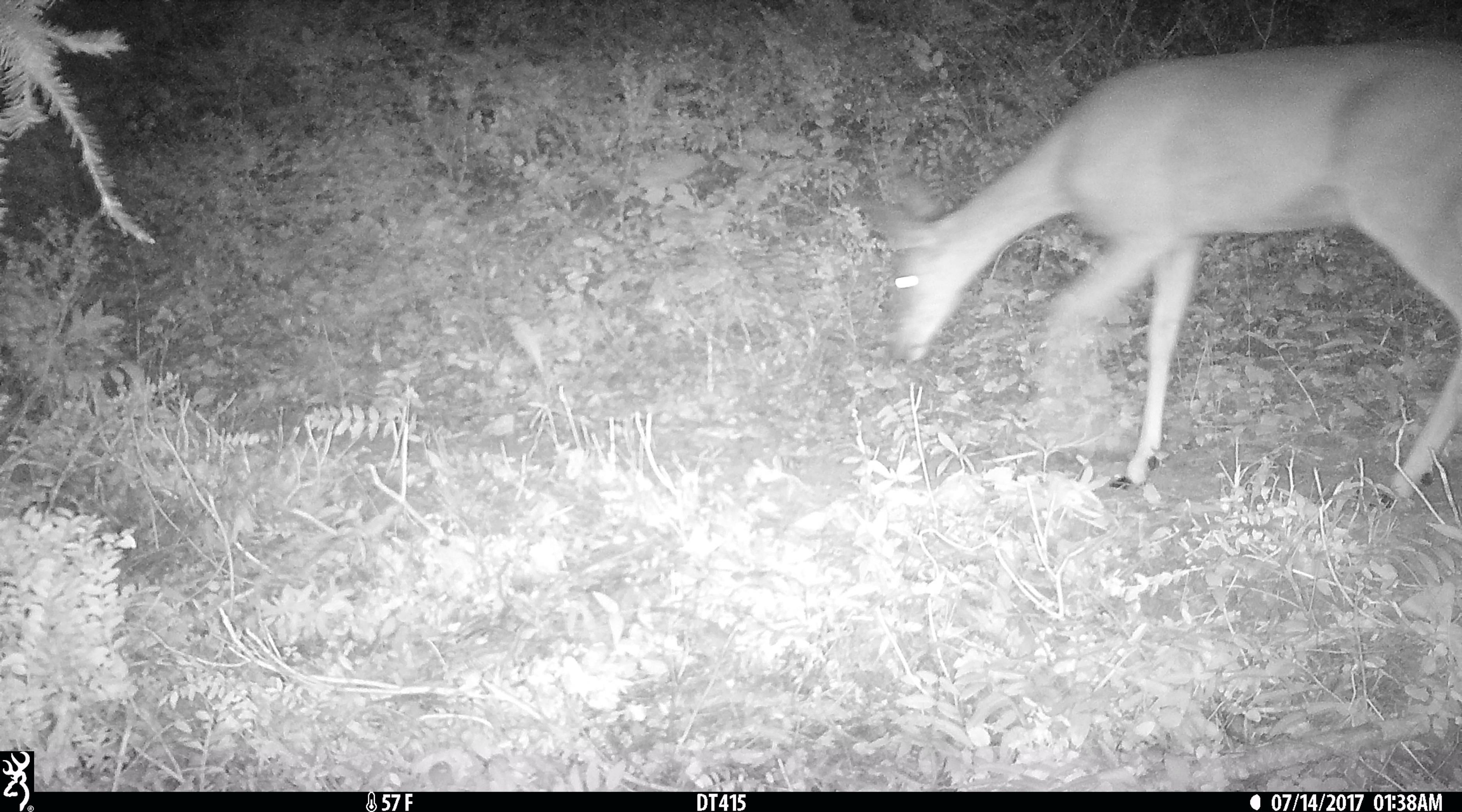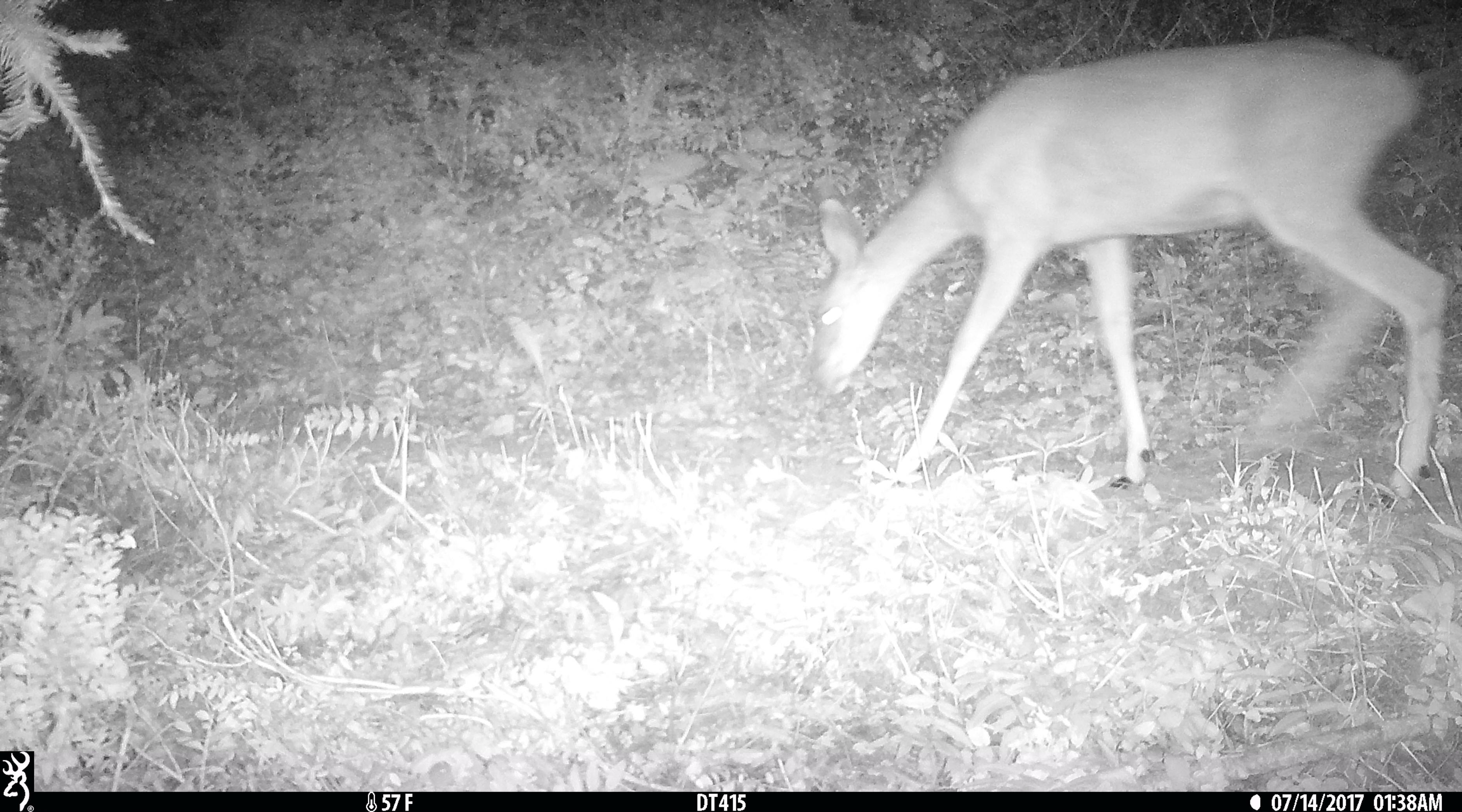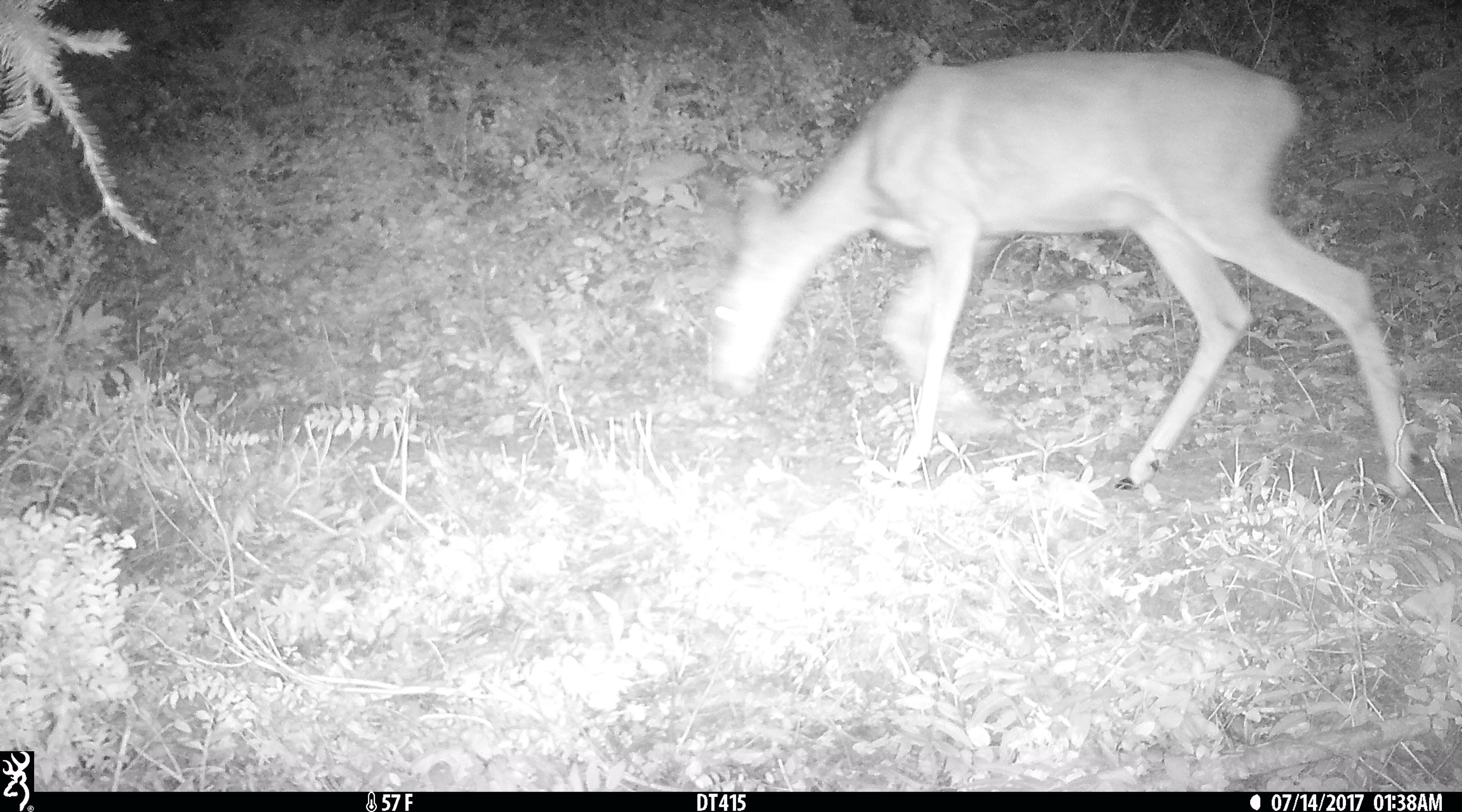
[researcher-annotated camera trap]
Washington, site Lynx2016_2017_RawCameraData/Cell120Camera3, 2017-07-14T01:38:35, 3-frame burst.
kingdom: Animalia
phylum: Chordata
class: Mammalia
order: Artiodactyla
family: Cervidae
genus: Odocoileus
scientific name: Odocoileus hemionus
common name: mule deer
Odocoileus hemionus (mule deer). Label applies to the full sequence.